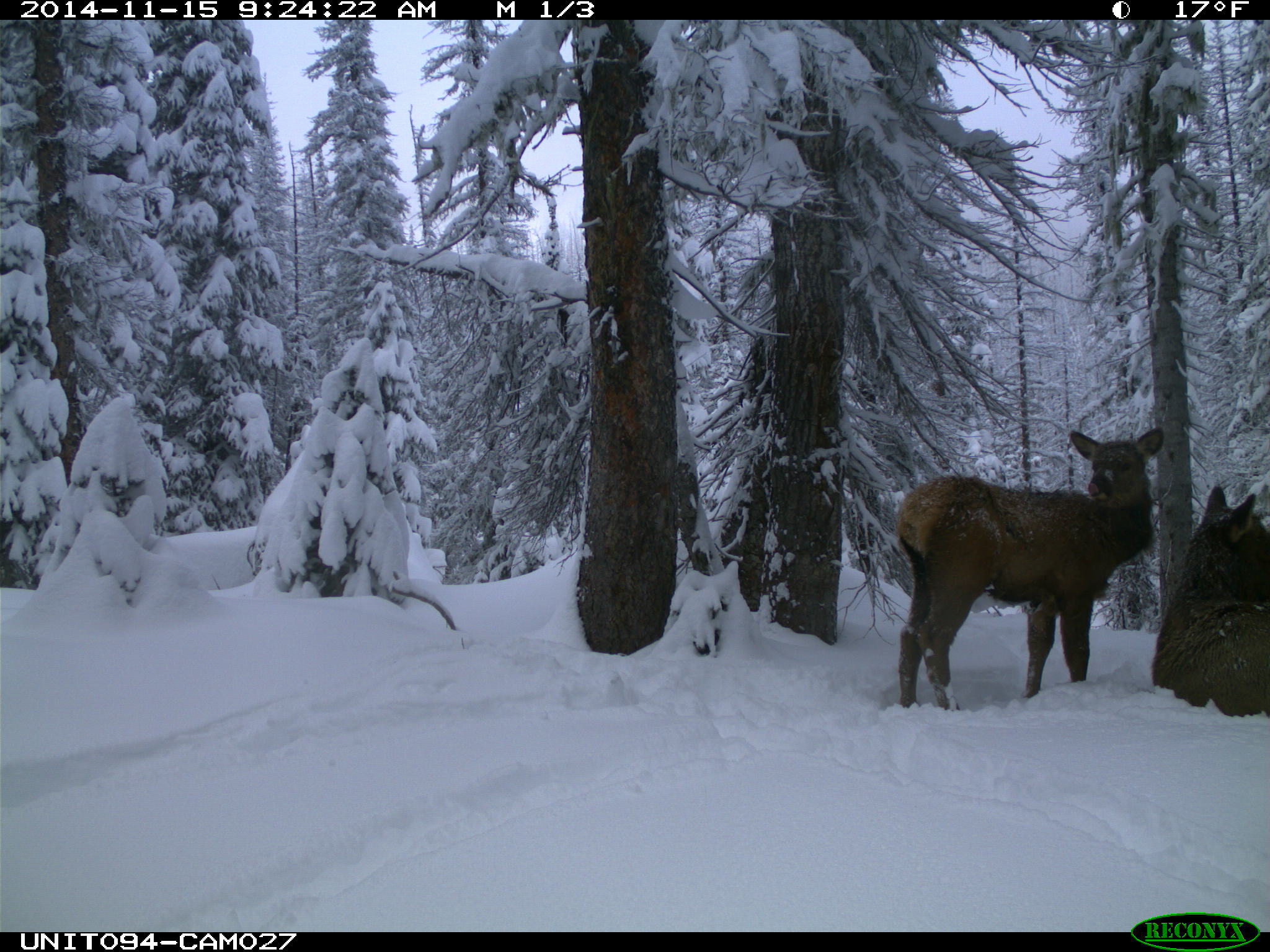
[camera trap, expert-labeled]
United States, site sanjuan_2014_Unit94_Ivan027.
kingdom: Animalia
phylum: Chordata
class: Mammalia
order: Artiodactyla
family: Cervidae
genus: Cervus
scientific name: Cervus elaphus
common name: red deer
Cervus elaphus (red deer).